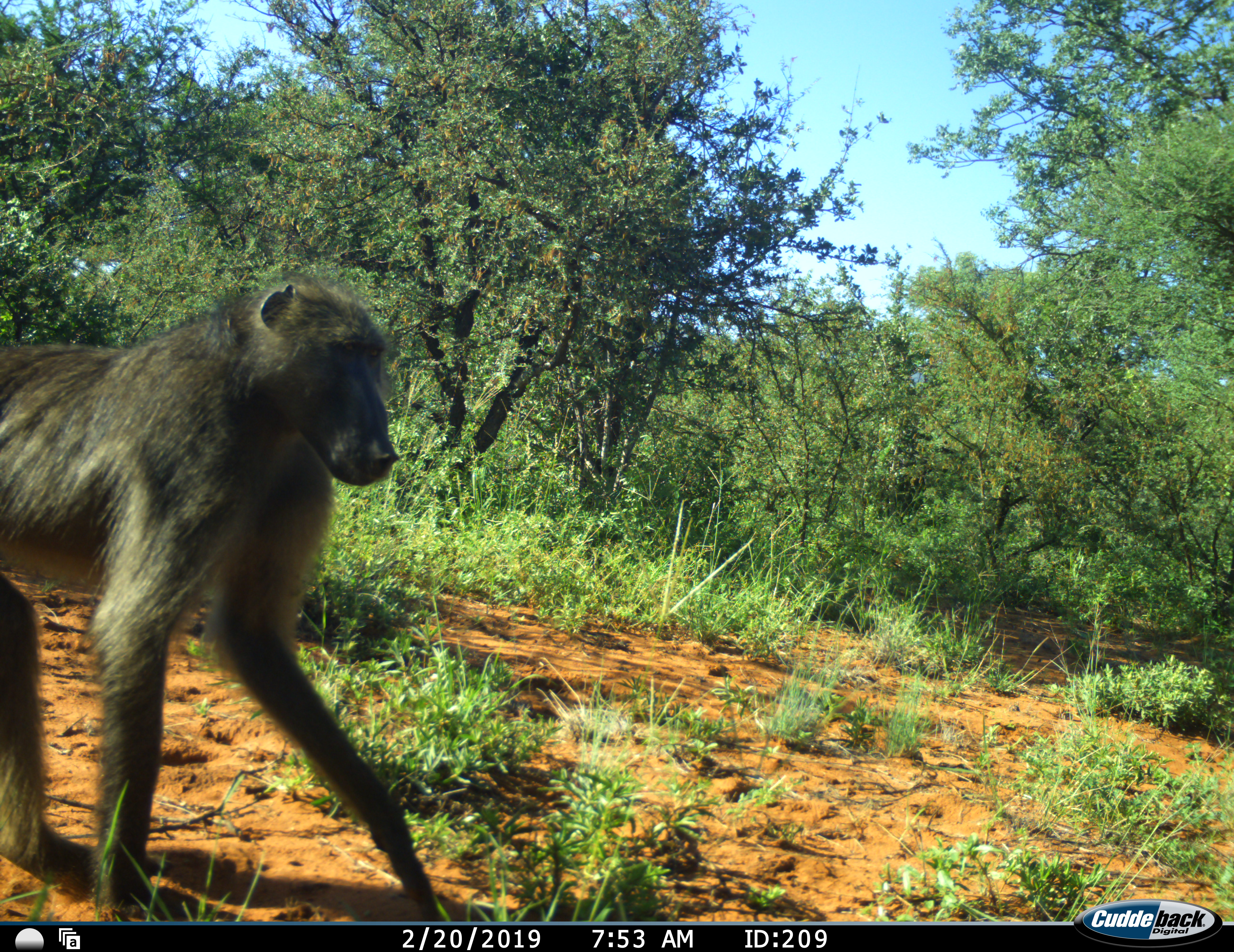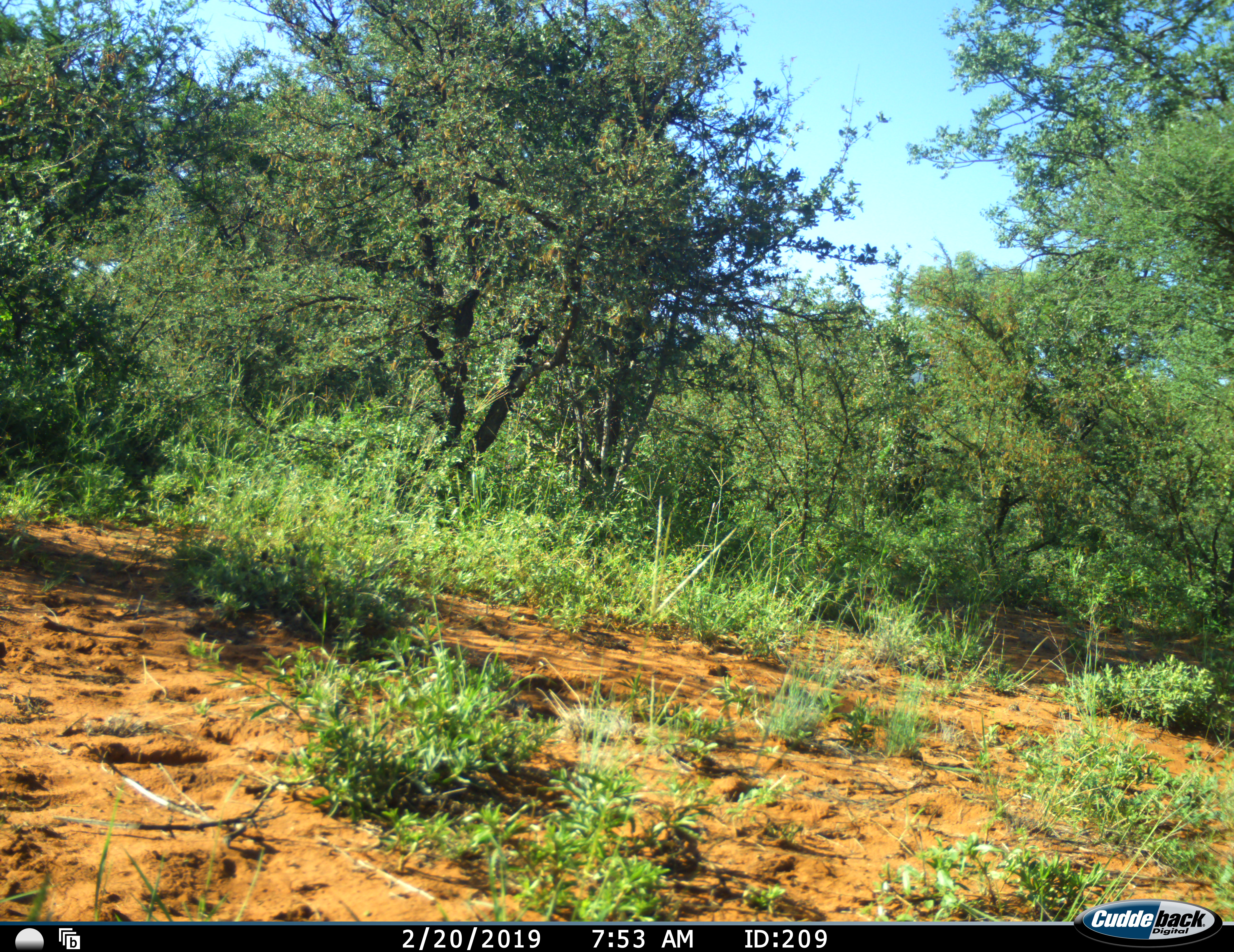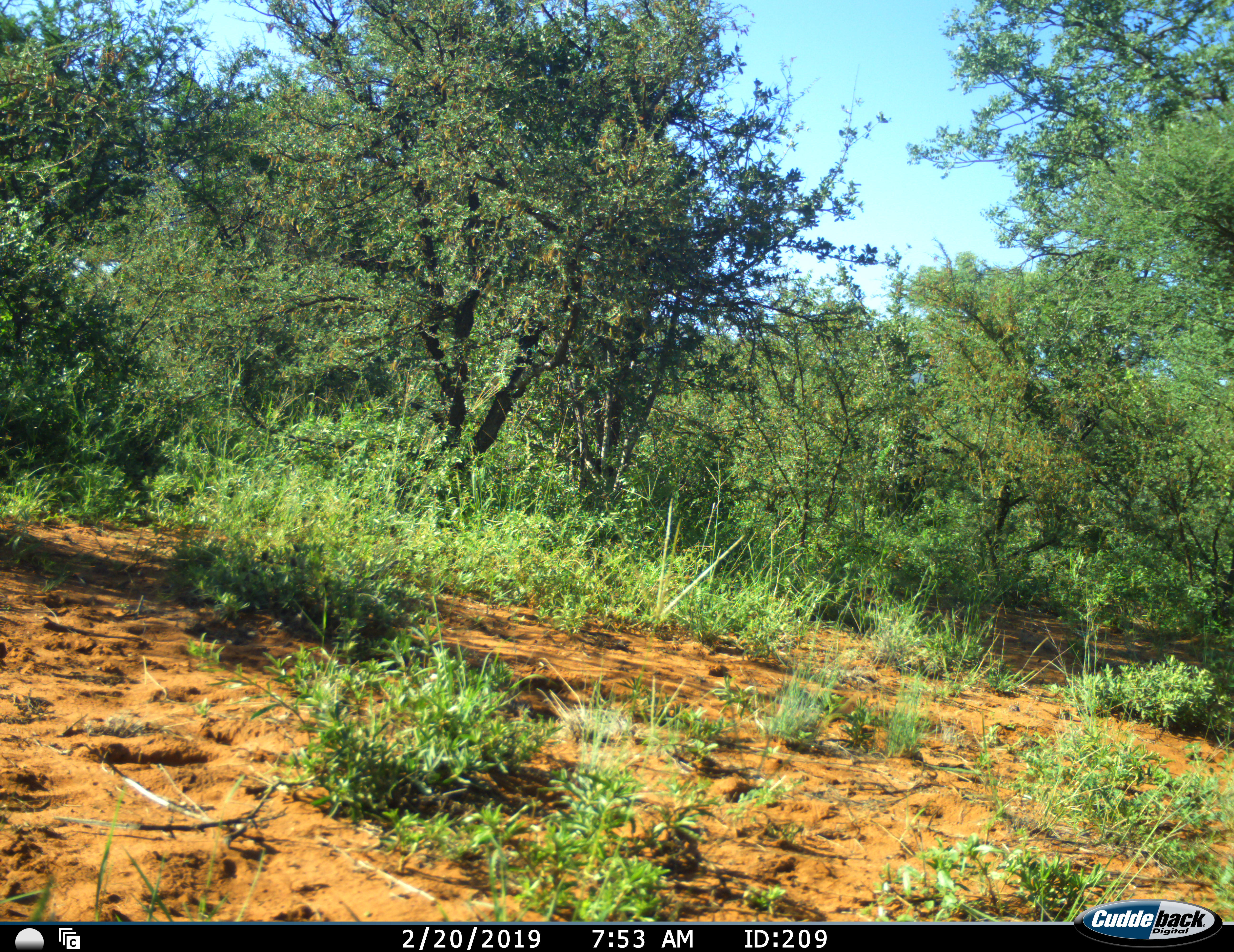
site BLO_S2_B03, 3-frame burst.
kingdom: Animalia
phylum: Chordata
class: Mammalia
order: Primates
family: Cercopithecidae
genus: Papio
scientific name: Papio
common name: baboon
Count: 1.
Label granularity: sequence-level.